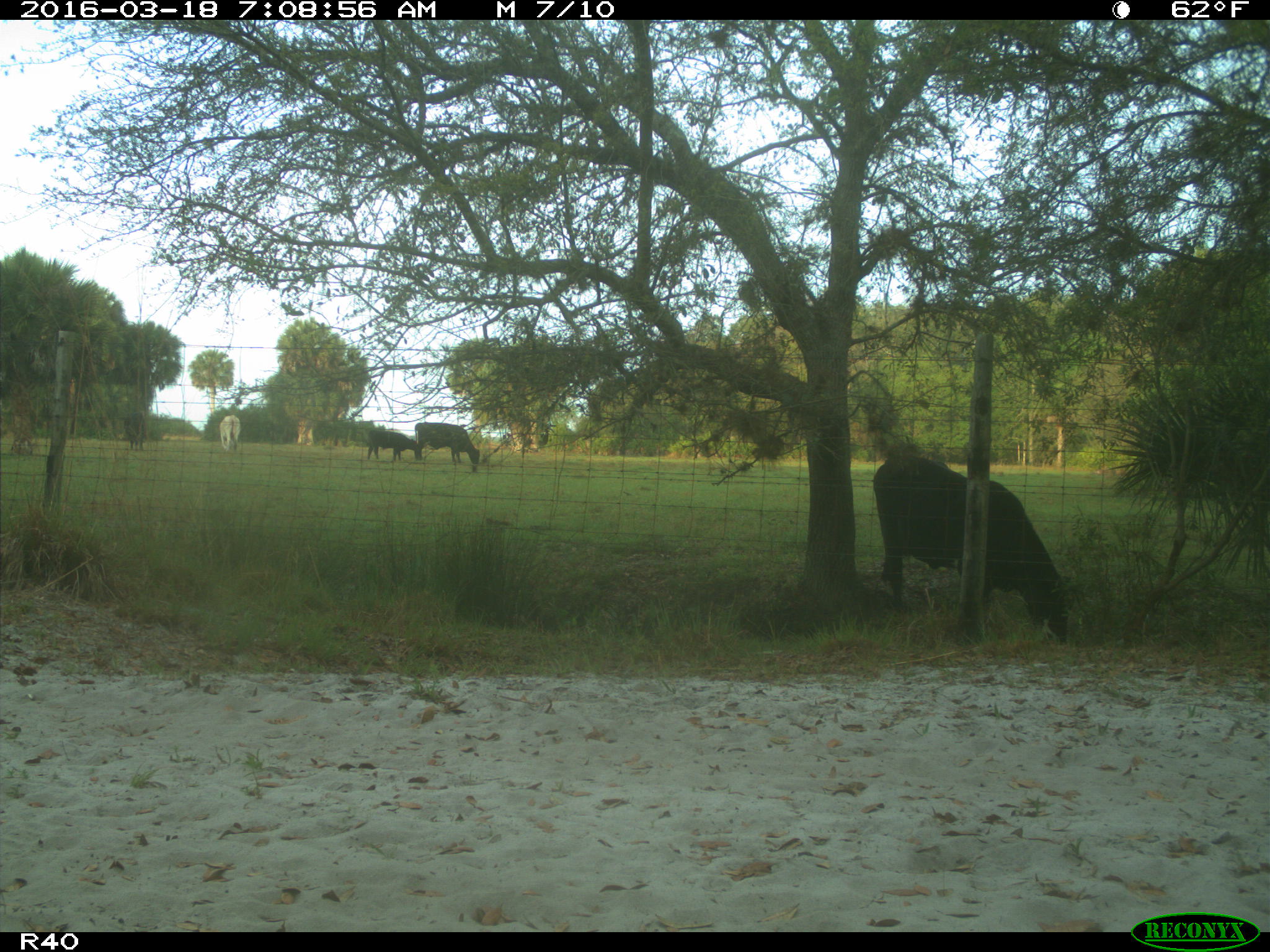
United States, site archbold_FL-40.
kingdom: Animalia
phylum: Chordata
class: Mammalia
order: Artiodactyla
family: Bovidae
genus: Bos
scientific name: Bos taurus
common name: domestic cow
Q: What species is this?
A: Bos taurus (domestic cow).